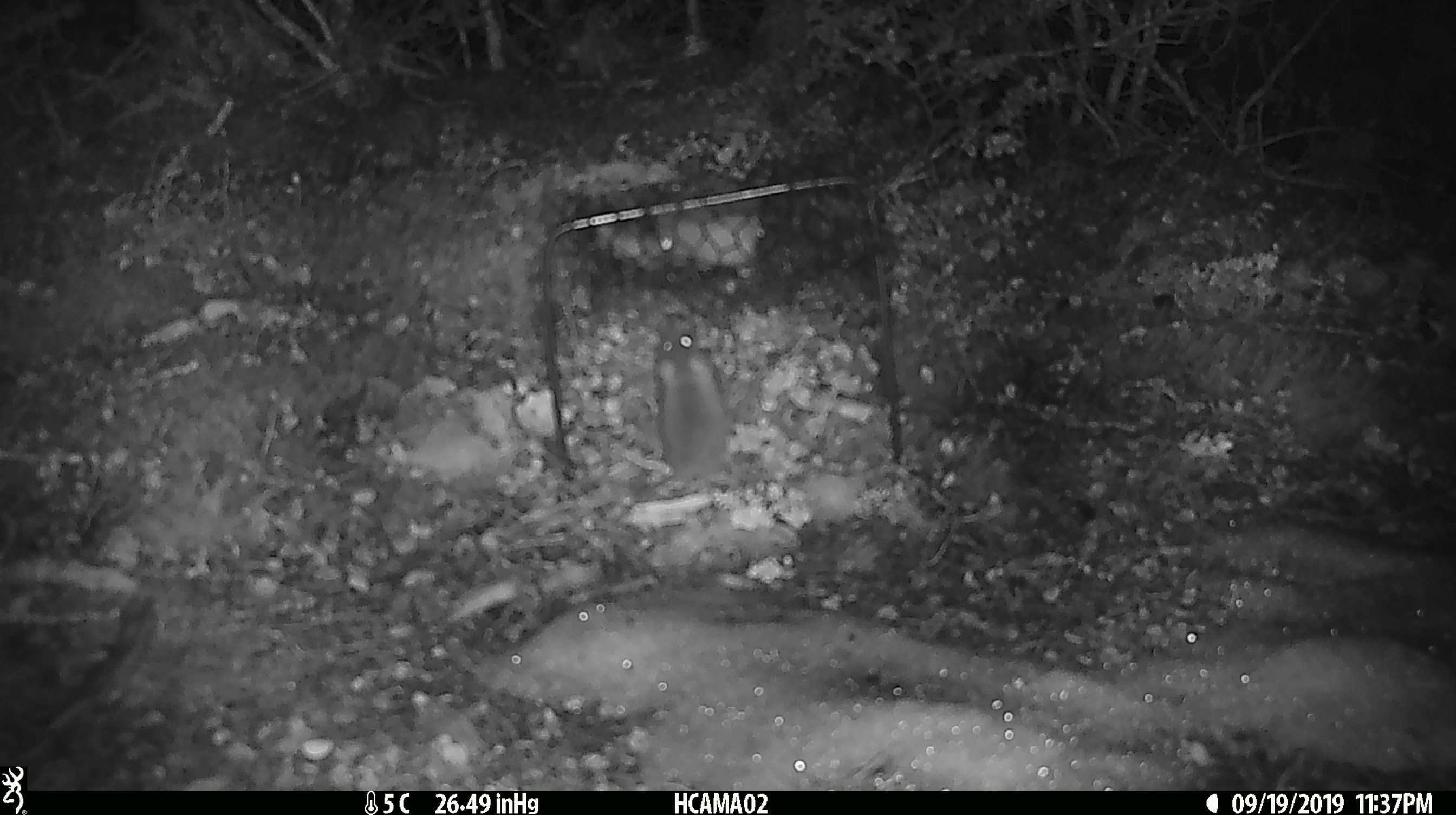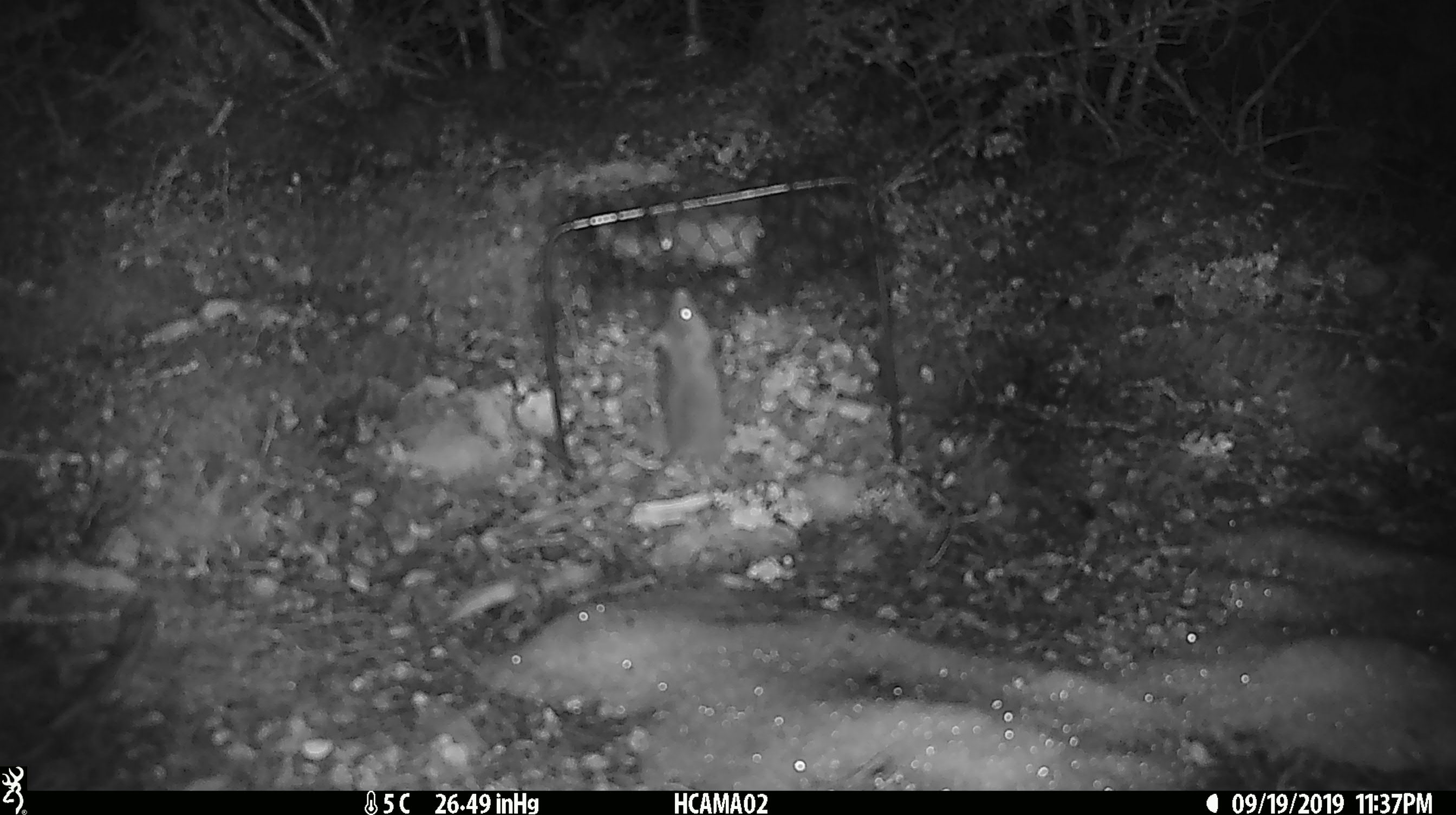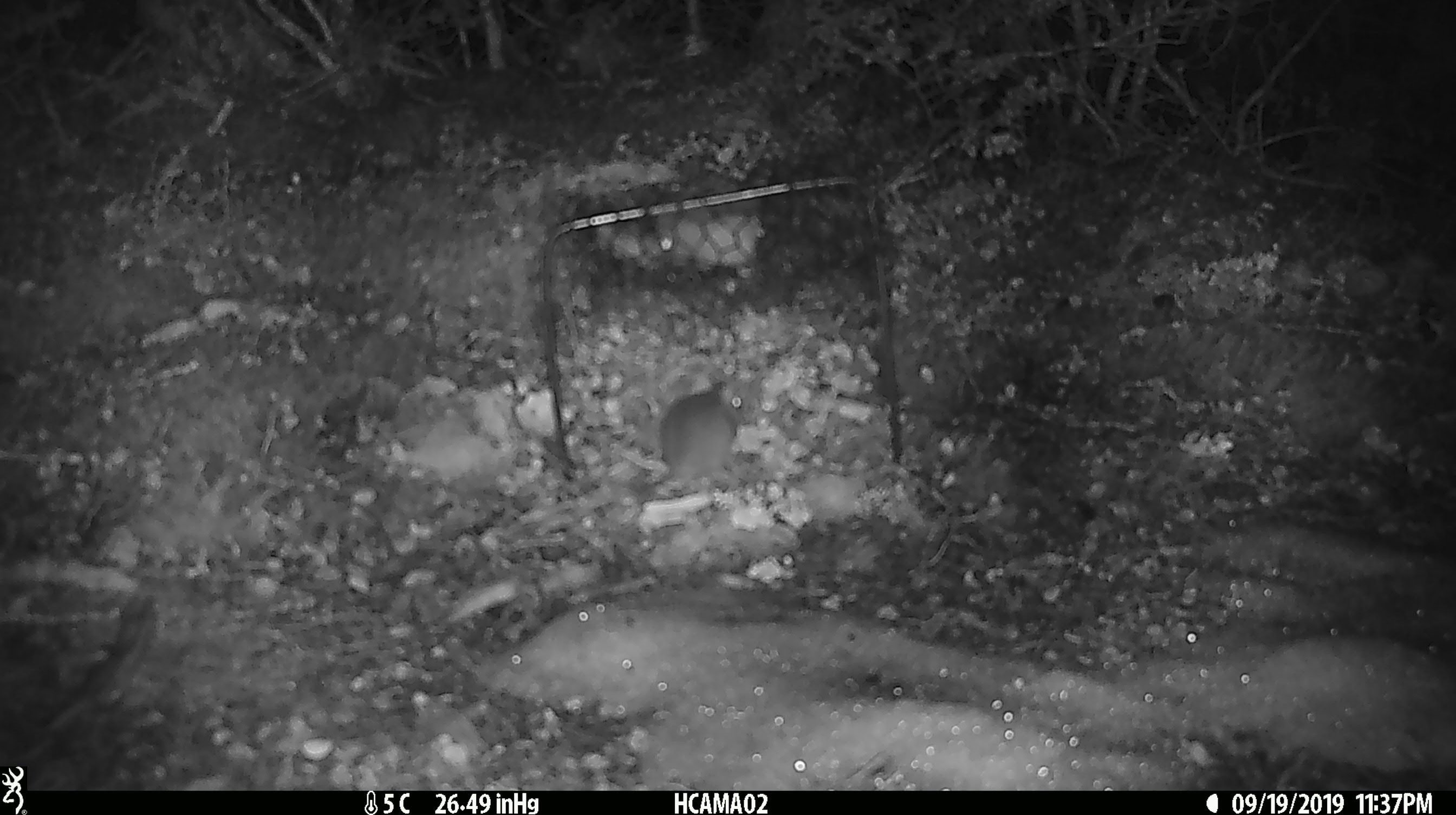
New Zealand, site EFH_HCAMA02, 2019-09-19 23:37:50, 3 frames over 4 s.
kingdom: Animalia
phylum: Chordata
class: Mammalia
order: Rodentia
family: Muridae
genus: Mus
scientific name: Mus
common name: mouse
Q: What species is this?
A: Mouse (Mus).